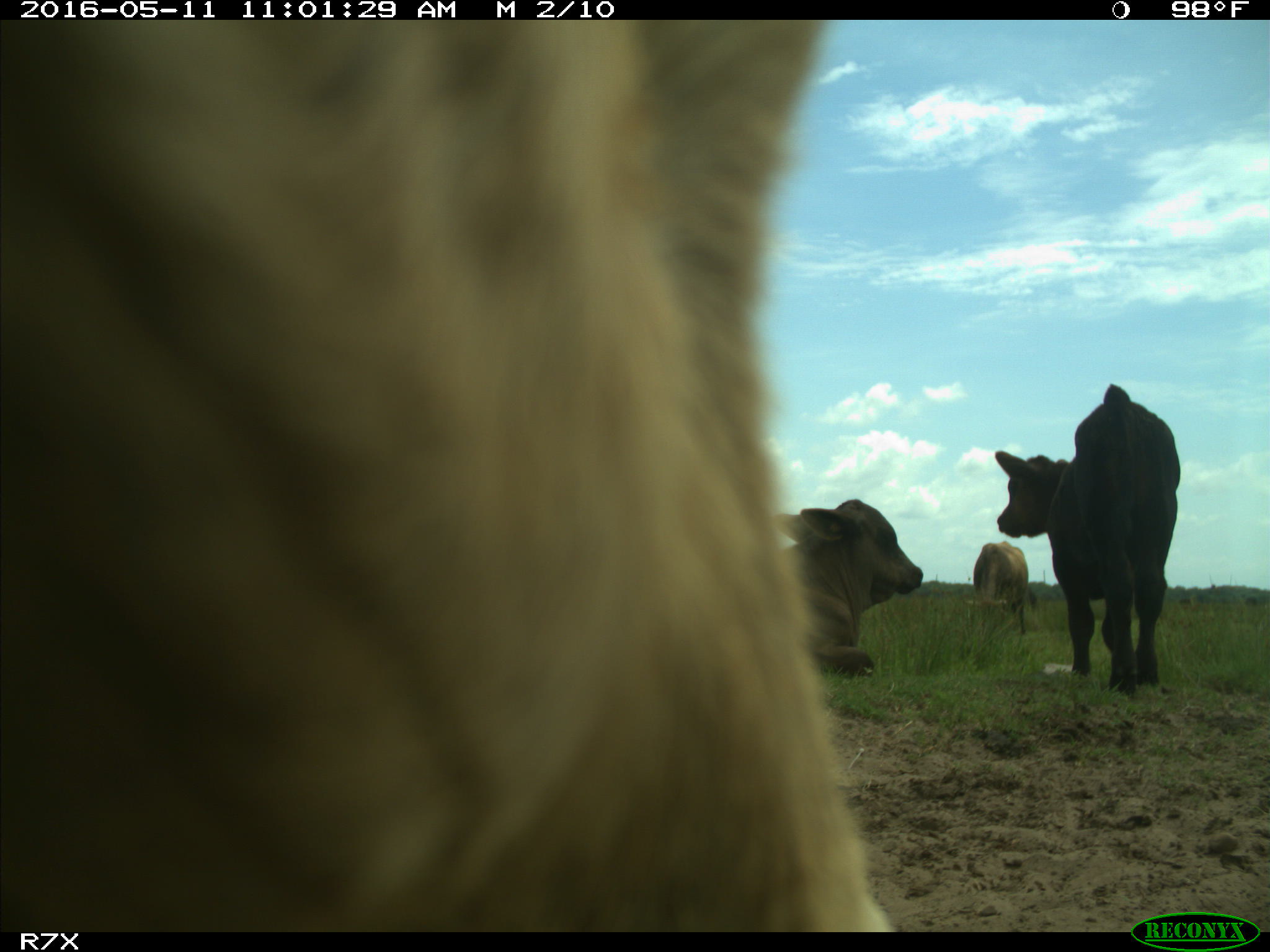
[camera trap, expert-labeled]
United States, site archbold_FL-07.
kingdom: Animalia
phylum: Chordata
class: Mammalia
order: Artiodactyla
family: Bovidae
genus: Bos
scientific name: Bos taurus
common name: domestic cow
Bos taurus (domestic cow).